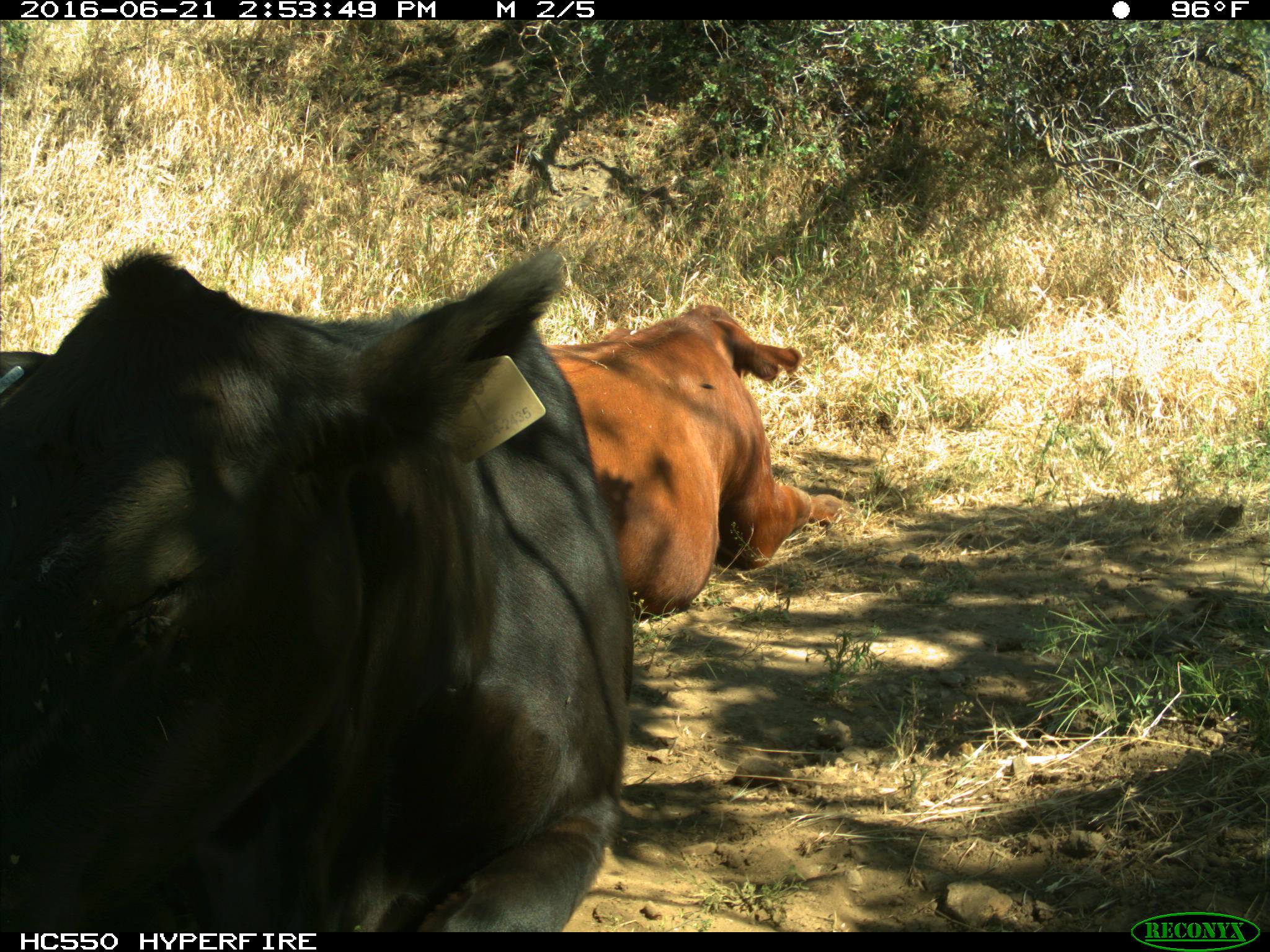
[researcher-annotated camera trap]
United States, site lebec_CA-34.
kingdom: Animalia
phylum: Chordata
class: Mammalia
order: Artiodactyla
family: Bovidae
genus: Bos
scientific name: Bos taurus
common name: domestic cow